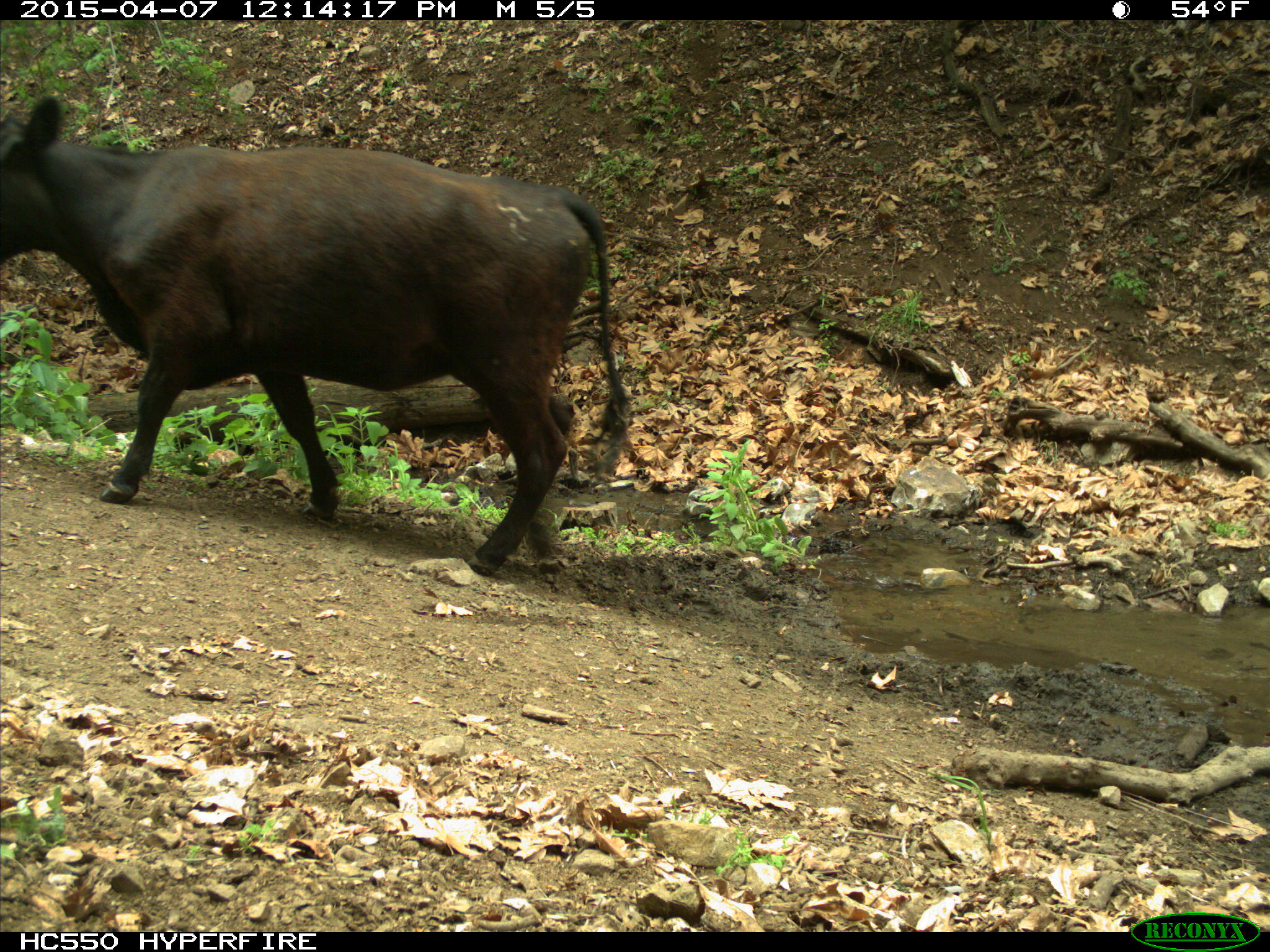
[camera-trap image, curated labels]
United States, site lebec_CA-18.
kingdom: Animalia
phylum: Chordata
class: Mammalia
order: Artiodactyla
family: Bovidae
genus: Bos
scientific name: Bos taurus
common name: domestic cow